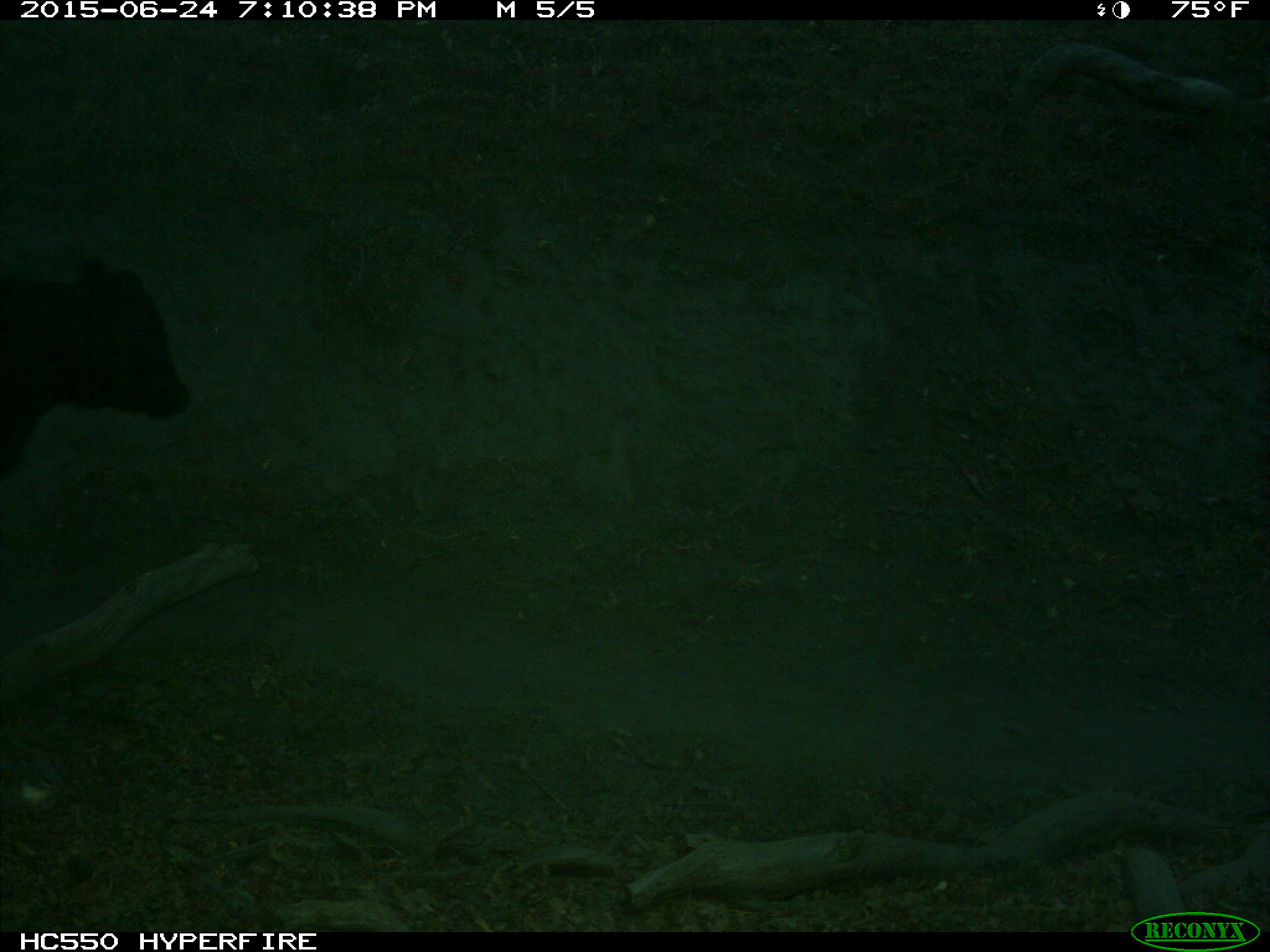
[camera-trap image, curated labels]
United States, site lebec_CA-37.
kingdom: Animalia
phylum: Chordata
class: Mammalia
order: Artiodactyla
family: Bovidae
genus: Bos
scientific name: Bos taurus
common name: domestic cow